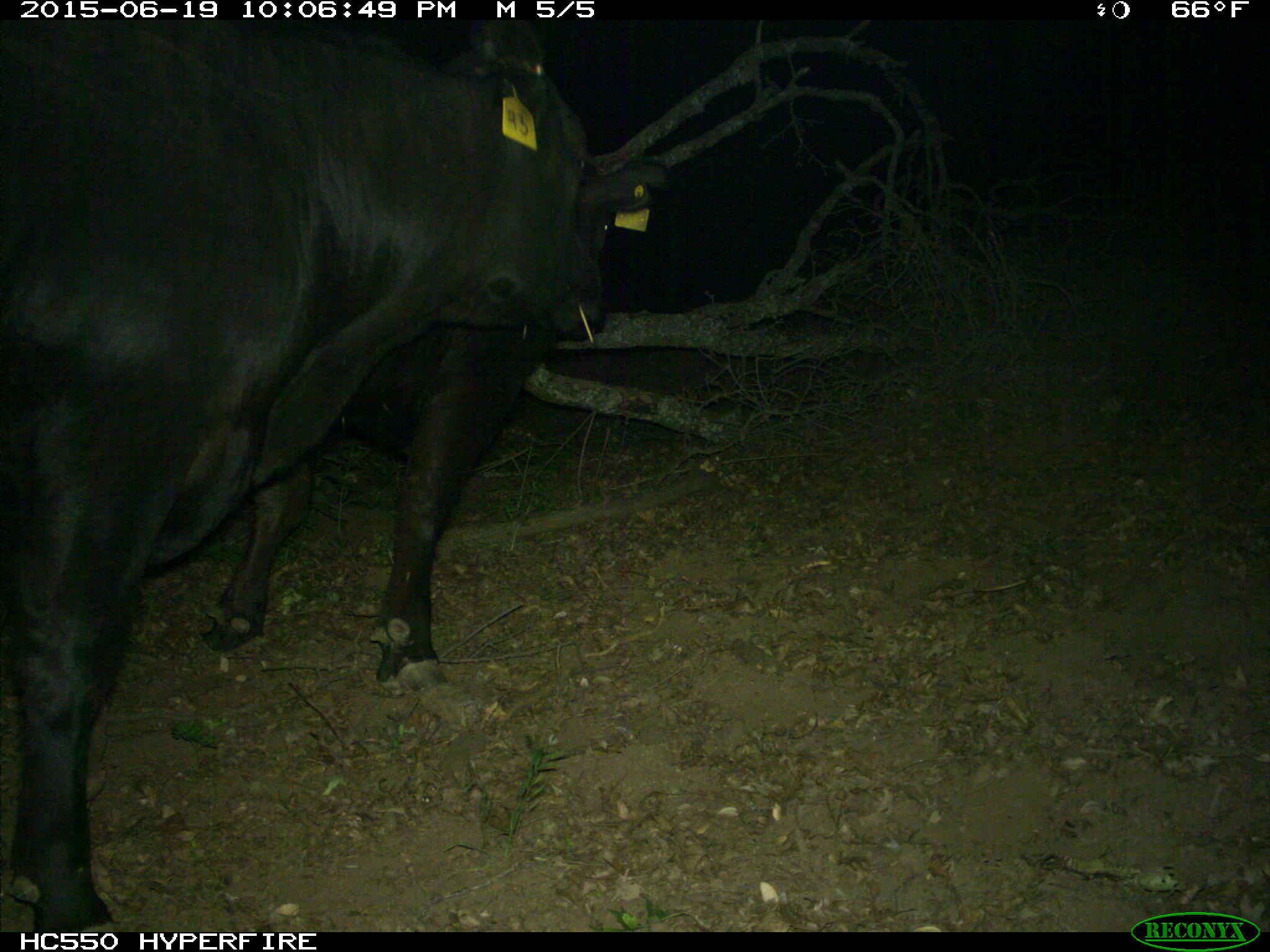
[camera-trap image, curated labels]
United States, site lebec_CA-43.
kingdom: Animalia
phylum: Chordata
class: Mammalia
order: Artiodactyla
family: Bovidae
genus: Bos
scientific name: Bos taurus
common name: domestic cow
Bos taurus (domestic cow).